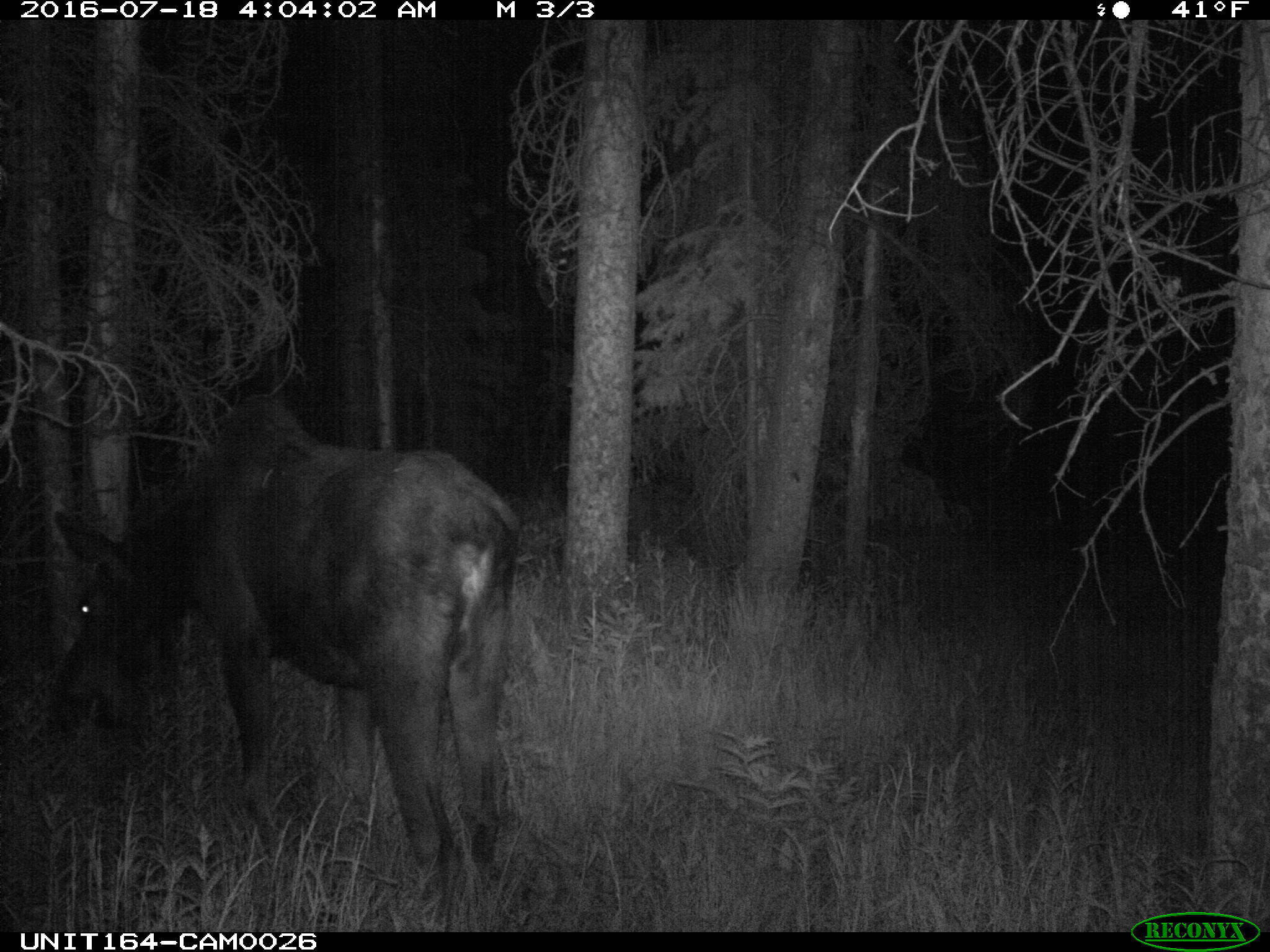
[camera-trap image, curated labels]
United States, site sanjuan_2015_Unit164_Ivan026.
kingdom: Animalia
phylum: Chordata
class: Mammalia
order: Artiodactyla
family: Cervidae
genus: Alces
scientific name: Alces alces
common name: moose